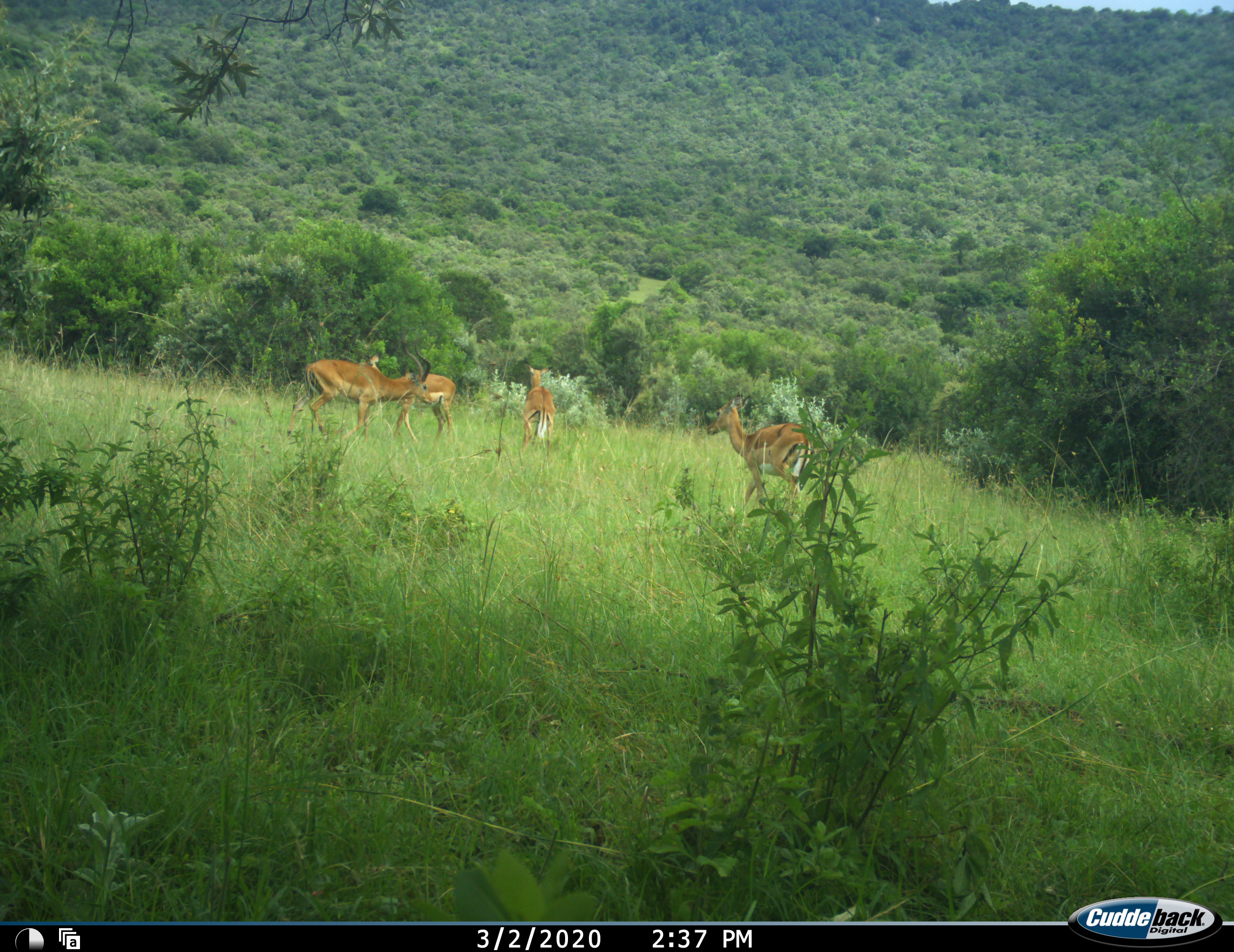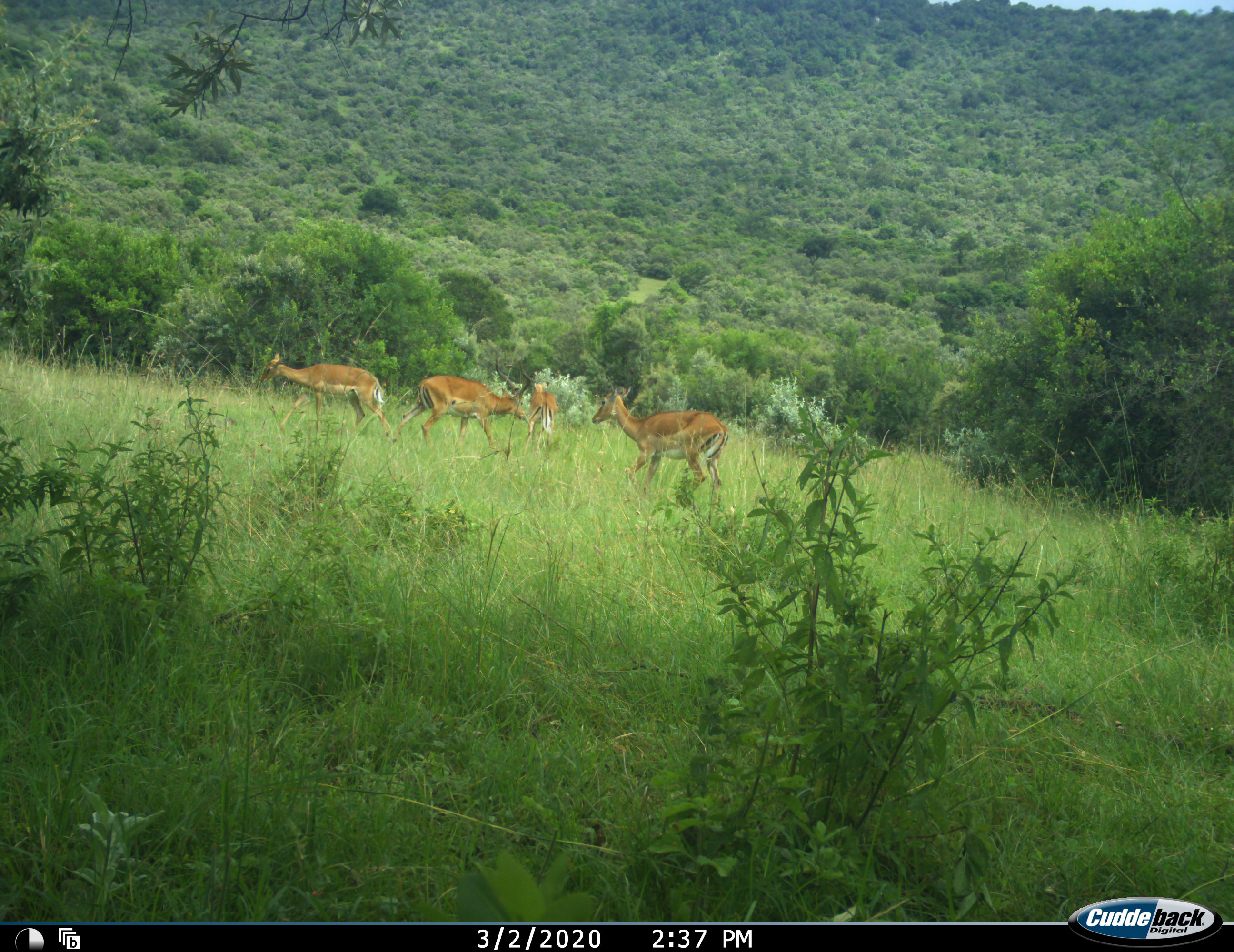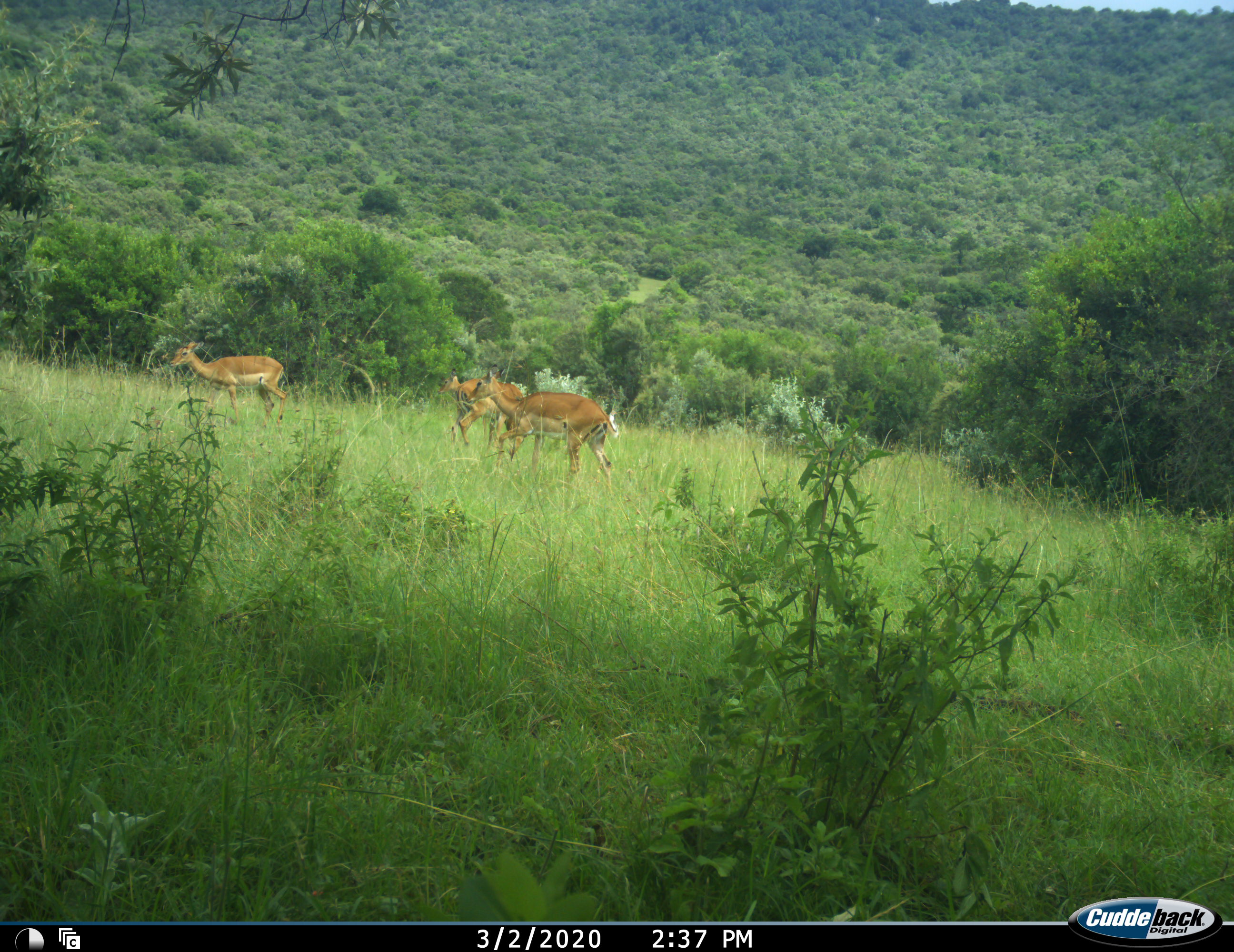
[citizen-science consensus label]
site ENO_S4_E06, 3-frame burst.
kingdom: Animalia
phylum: Chordata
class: Mammalia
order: Artiodactyla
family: Bovidae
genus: Aepyceros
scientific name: Aepyceros melampus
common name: impala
Impala (Aepyceros melampus), count 4. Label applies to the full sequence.